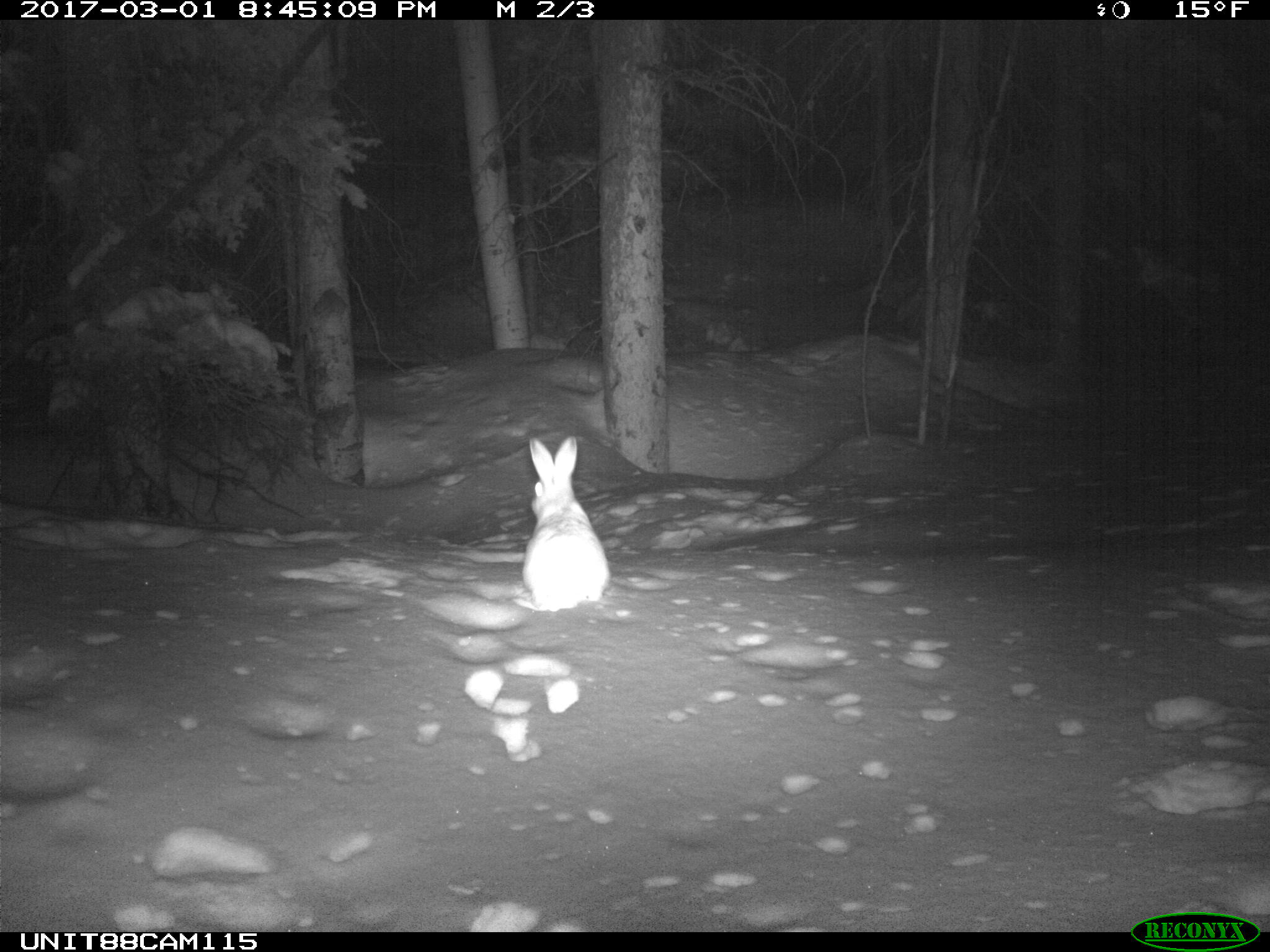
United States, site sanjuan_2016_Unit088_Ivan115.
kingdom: Animalia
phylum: Chordata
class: Mammalia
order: Lagomorpha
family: Leporidae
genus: Lepus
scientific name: Lepus americanus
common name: snowshoe hare